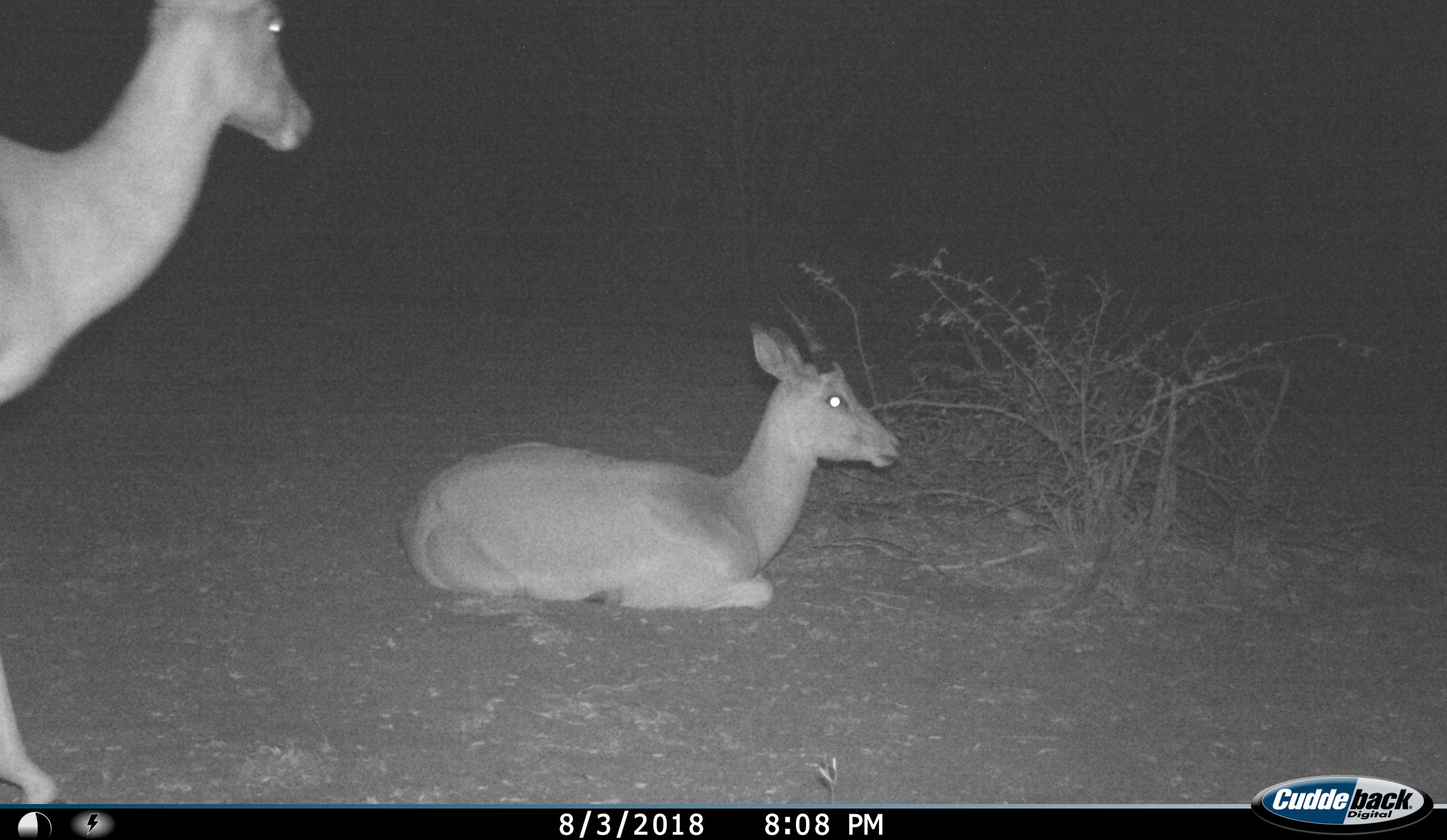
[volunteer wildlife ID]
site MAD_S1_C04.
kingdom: Animalia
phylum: Chordata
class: Mammalia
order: Artiodactyla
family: Bovidae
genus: Aepyceros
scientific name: Aepyceros melampus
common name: impala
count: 2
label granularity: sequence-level